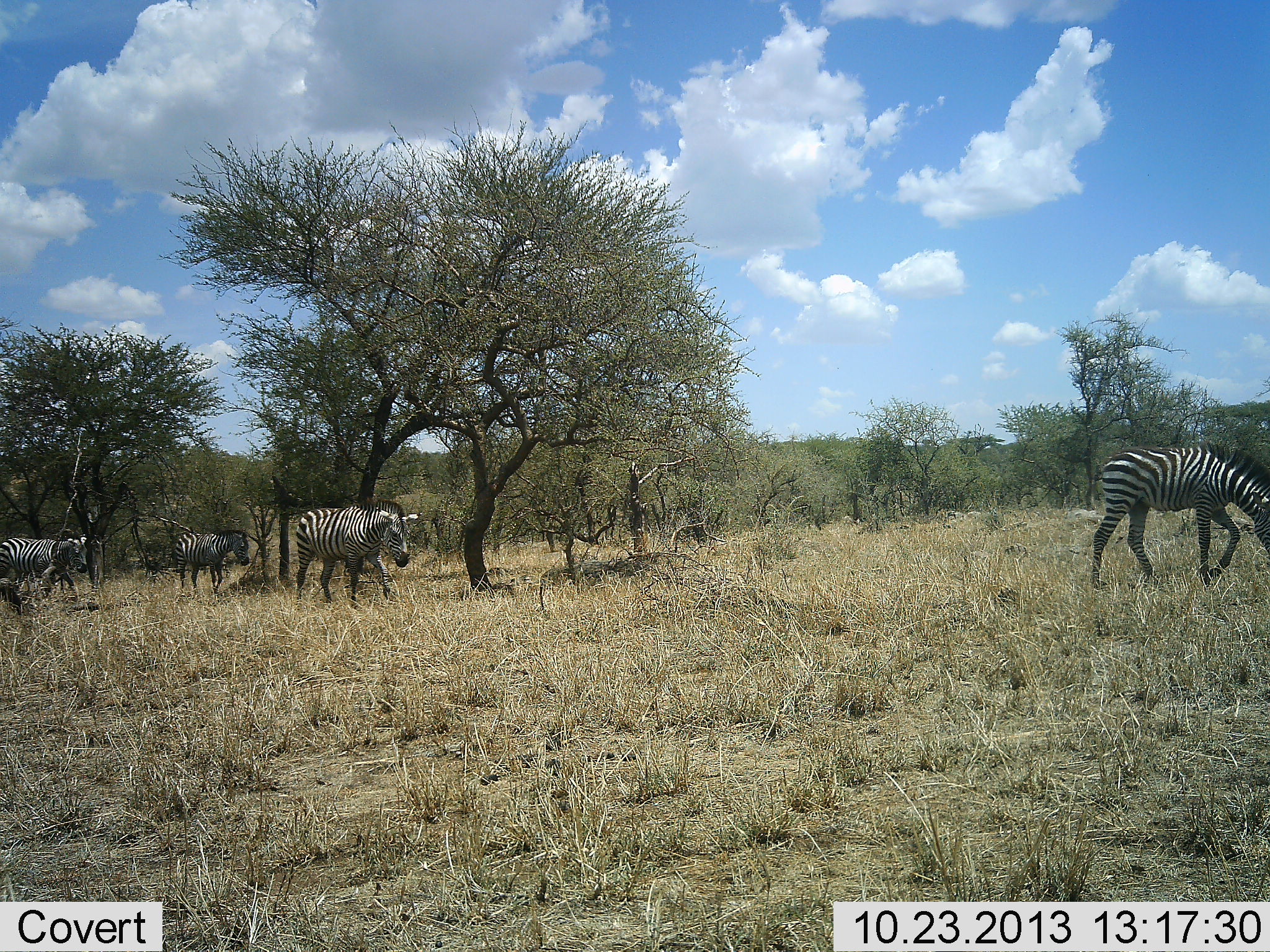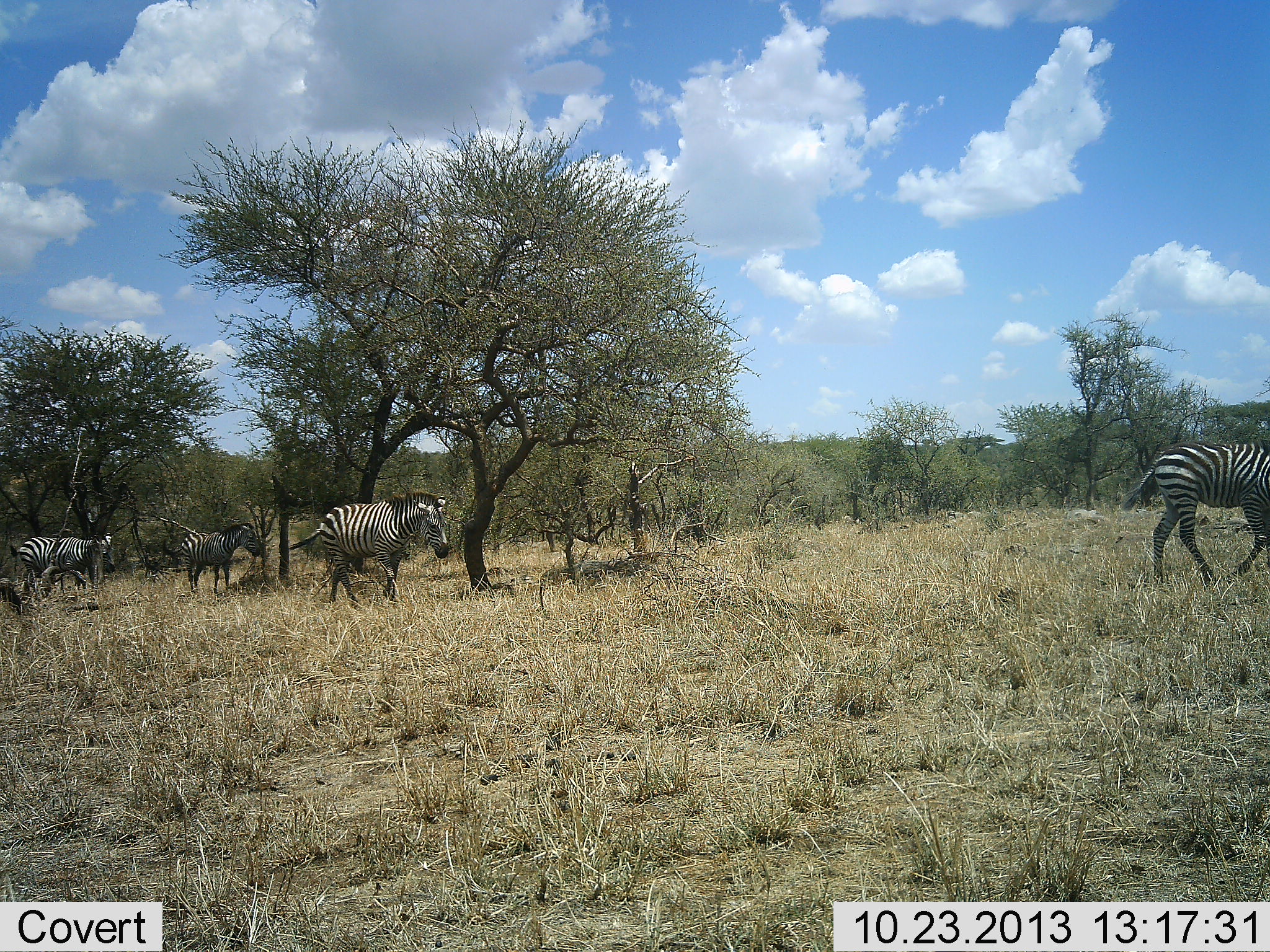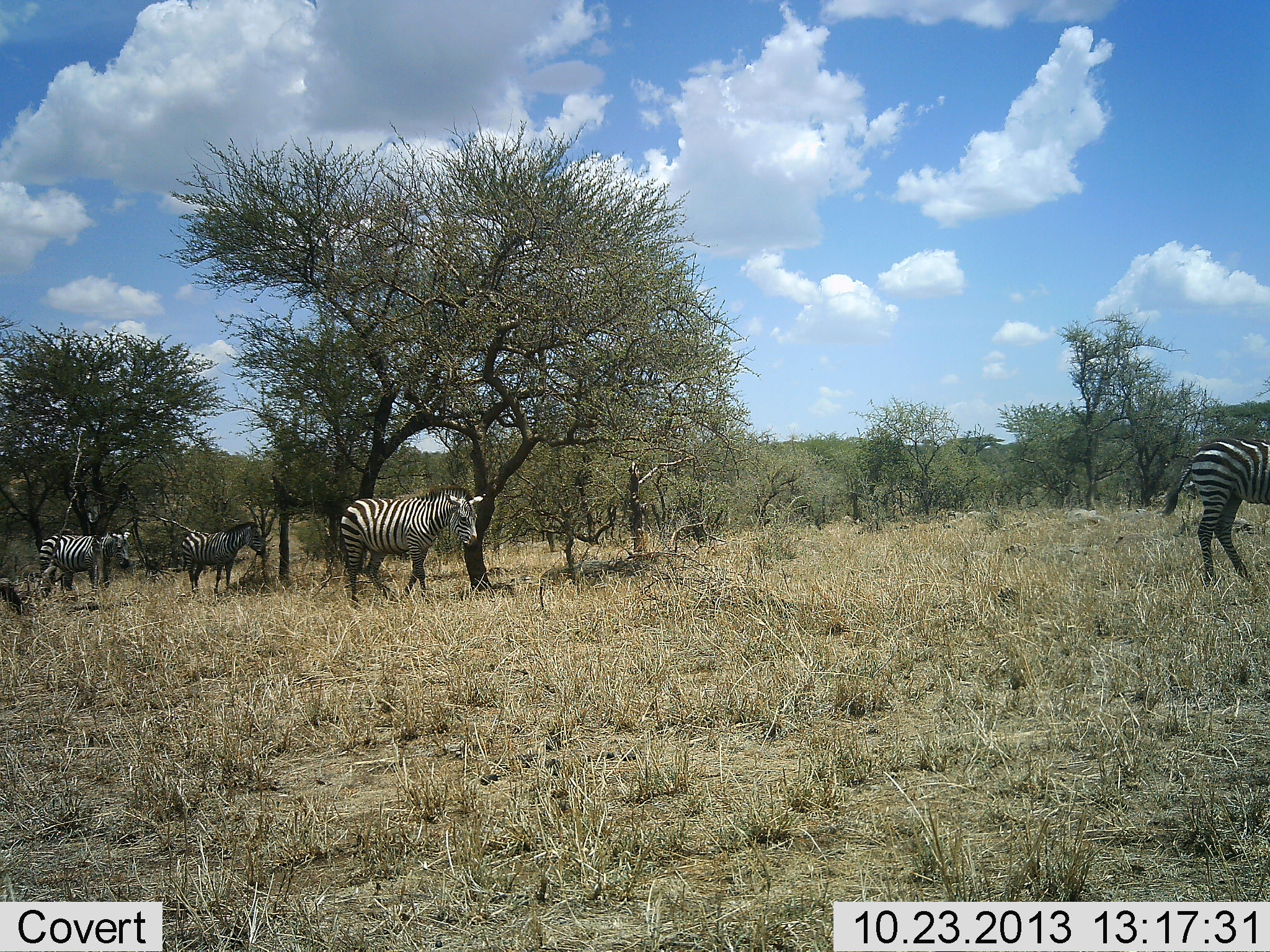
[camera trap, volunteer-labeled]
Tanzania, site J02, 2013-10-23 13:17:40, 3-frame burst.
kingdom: Animalia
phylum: Chordata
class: Mammalia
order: Perissodactyla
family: Equidae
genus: Equus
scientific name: Equus quagga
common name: plains zebra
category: zebra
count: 4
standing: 0%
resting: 0%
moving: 100%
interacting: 0%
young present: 0%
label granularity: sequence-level